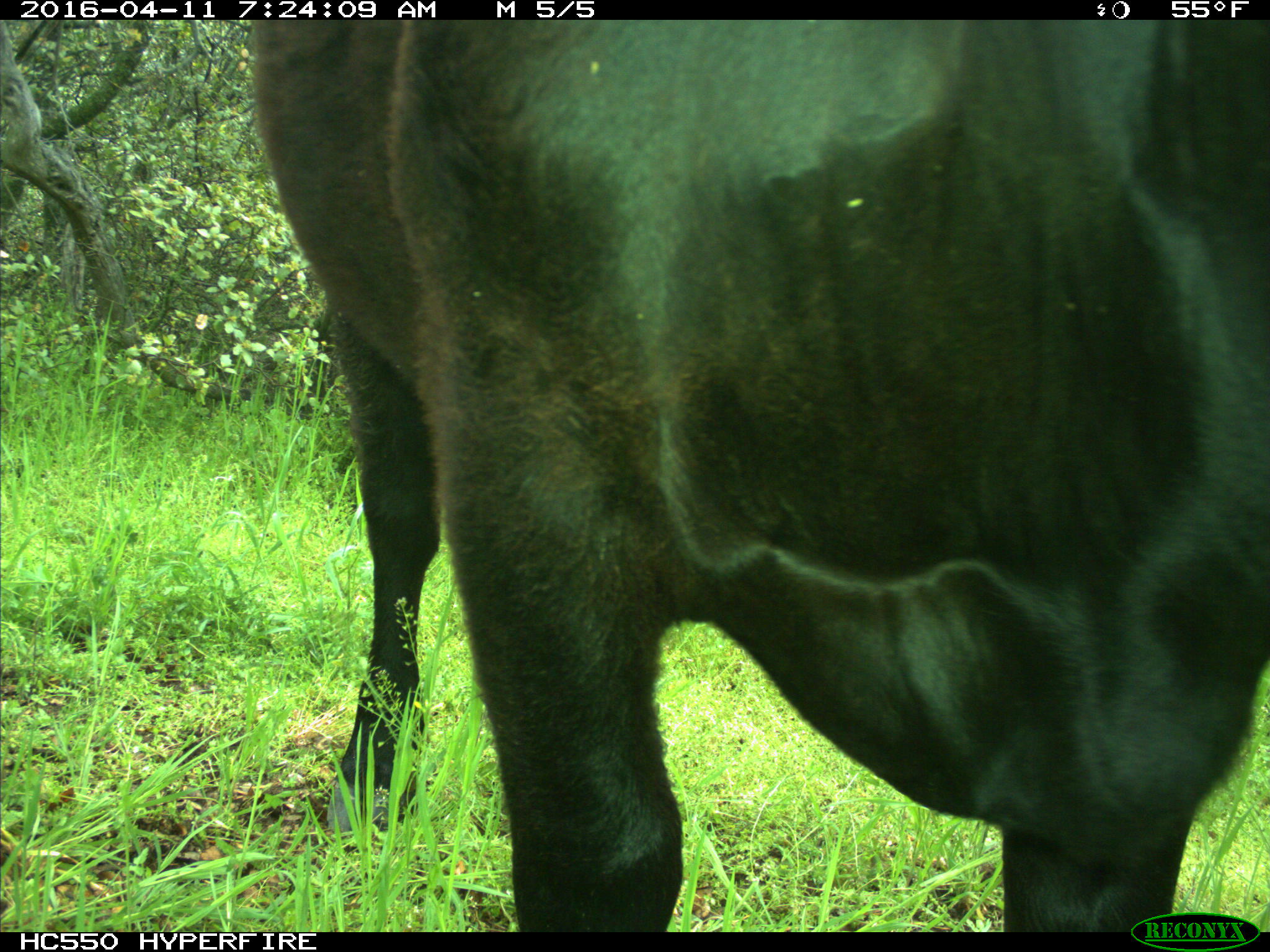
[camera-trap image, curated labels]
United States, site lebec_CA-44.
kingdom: Animalia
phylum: Chordata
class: Mammalia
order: Artiodactyla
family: Bovidae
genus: Bos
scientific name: Bos taurus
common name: domestic cow